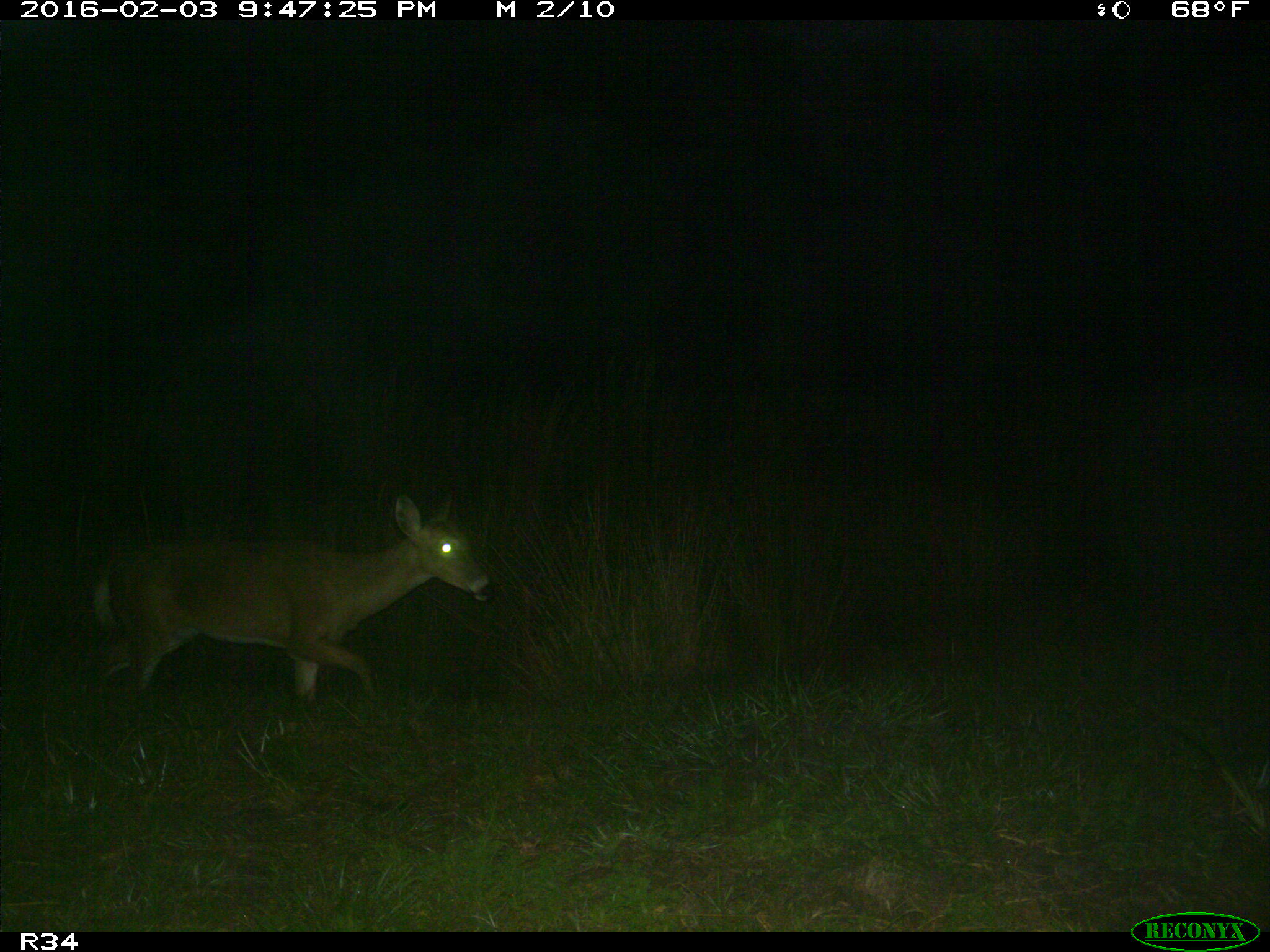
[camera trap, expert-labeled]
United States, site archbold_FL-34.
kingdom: Animalia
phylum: Chordata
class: Mammalia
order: Artiodactyla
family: Cervidae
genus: Odocoileus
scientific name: Odocoileus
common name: deer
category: unidentified deer